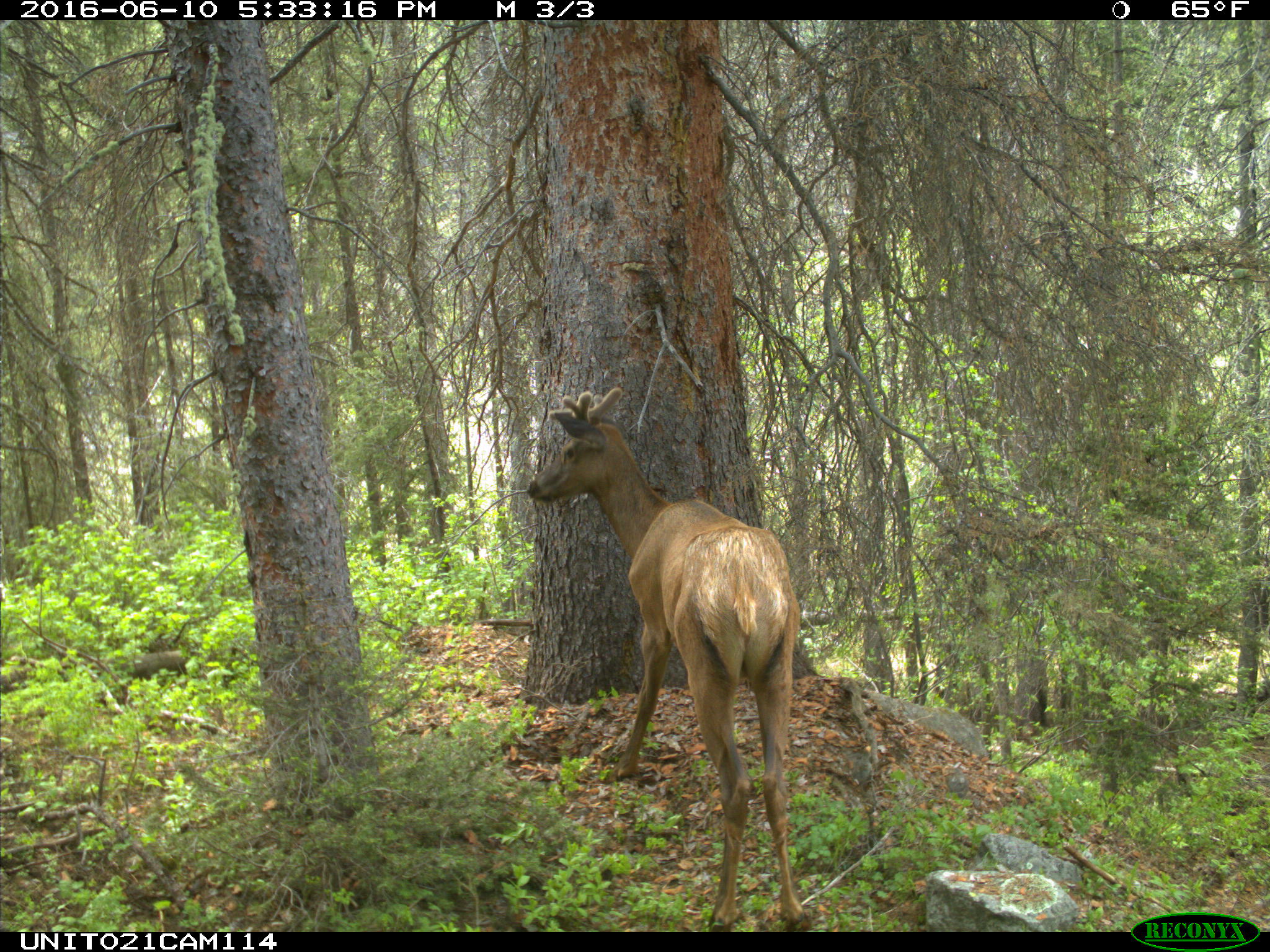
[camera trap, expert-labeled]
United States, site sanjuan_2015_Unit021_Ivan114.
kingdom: Animalia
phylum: Chordata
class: Mammalia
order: Artiodactyla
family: Cervidae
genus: Cervus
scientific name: Cervus elaphus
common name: red deer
Cervus elaphus (red deer).